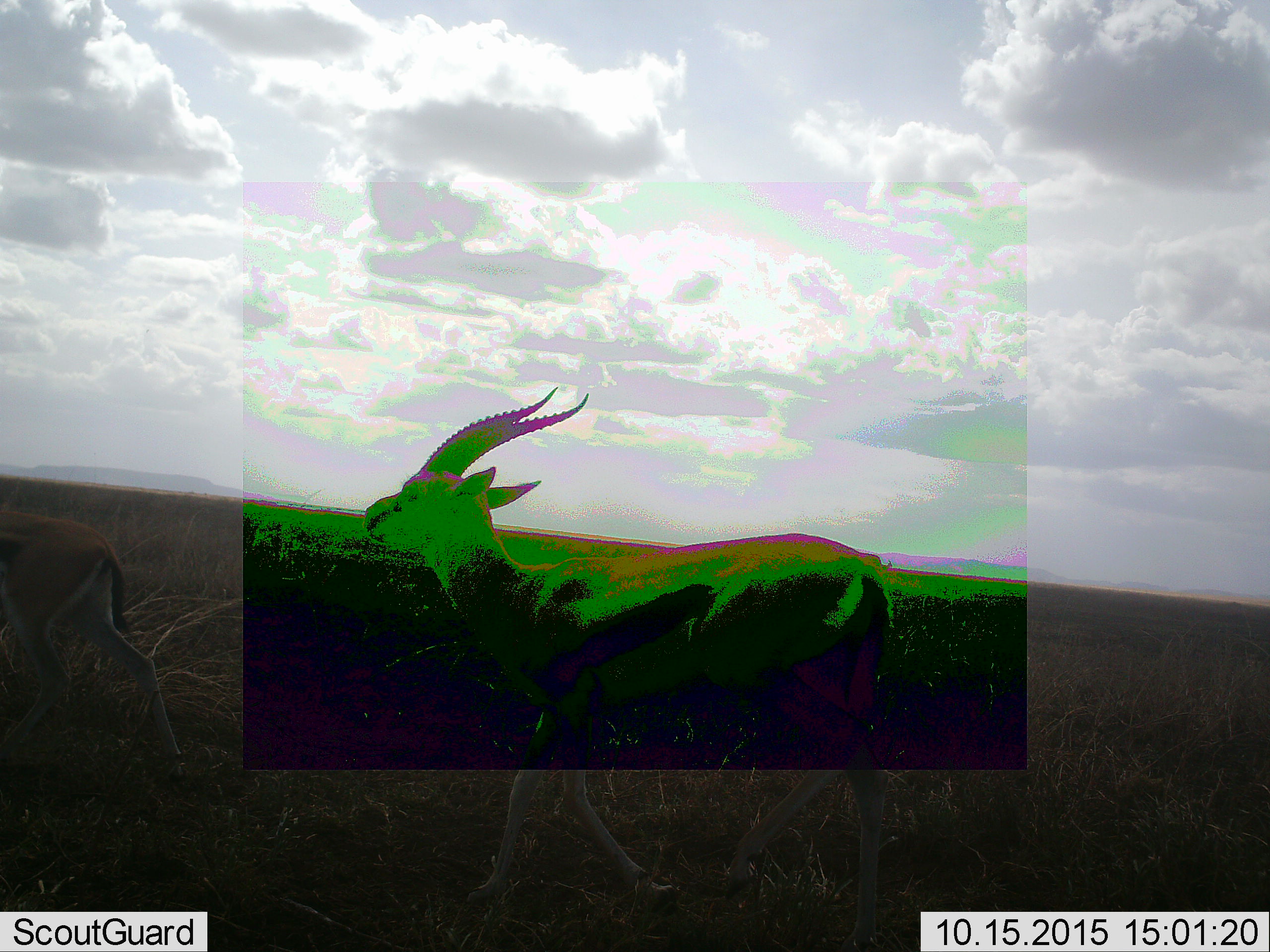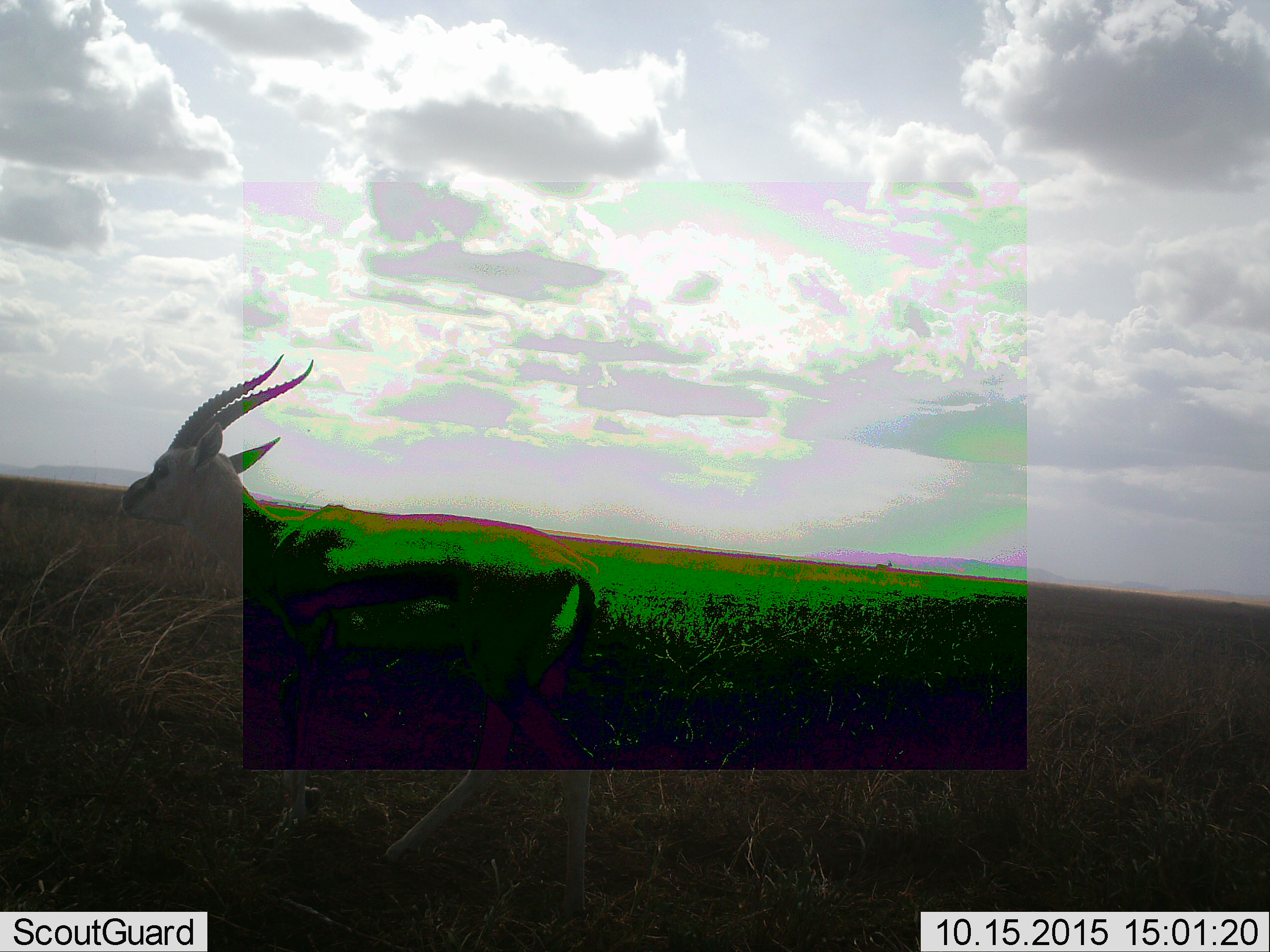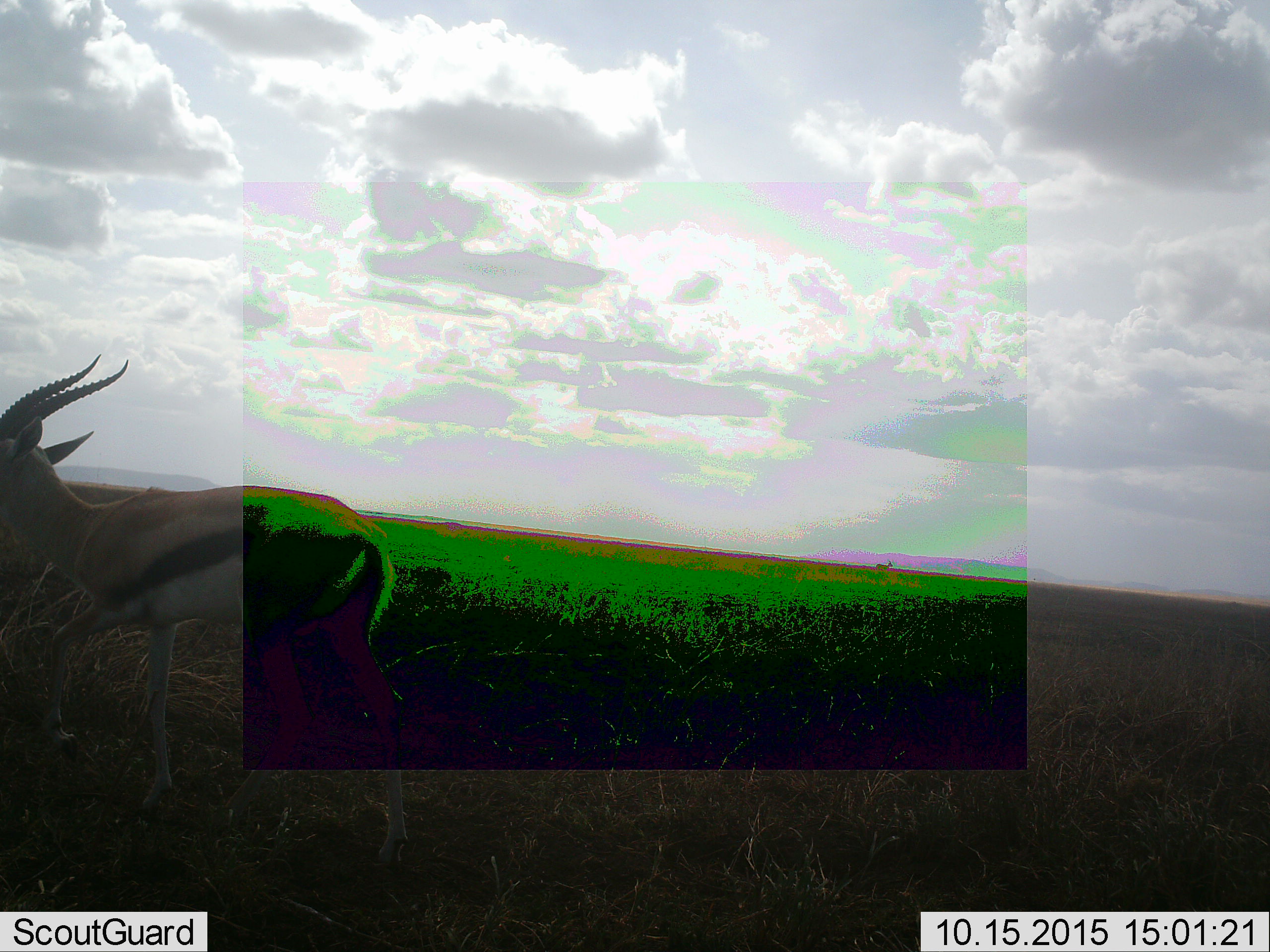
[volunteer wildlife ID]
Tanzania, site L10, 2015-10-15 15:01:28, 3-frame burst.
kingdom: Animalia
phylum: Chordata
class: Mammalia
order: Artiodactyla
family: Bovidae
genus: Eudorcas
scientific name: Eudorcas thomsonii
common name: thomson's gazelle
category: gazellethomsons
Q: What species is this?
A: Gazellethomsons (thomson's gazelle) (Eudorcas thomsonii).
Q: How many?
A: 2.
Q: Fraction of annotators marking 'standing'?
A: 22%.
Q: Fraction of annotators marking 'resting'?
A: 0%.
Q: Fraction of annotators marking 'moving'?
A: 100%.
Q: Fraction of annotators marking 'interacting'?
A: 11%.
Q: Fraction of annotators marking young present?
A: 0%.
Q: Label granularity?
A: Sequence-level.